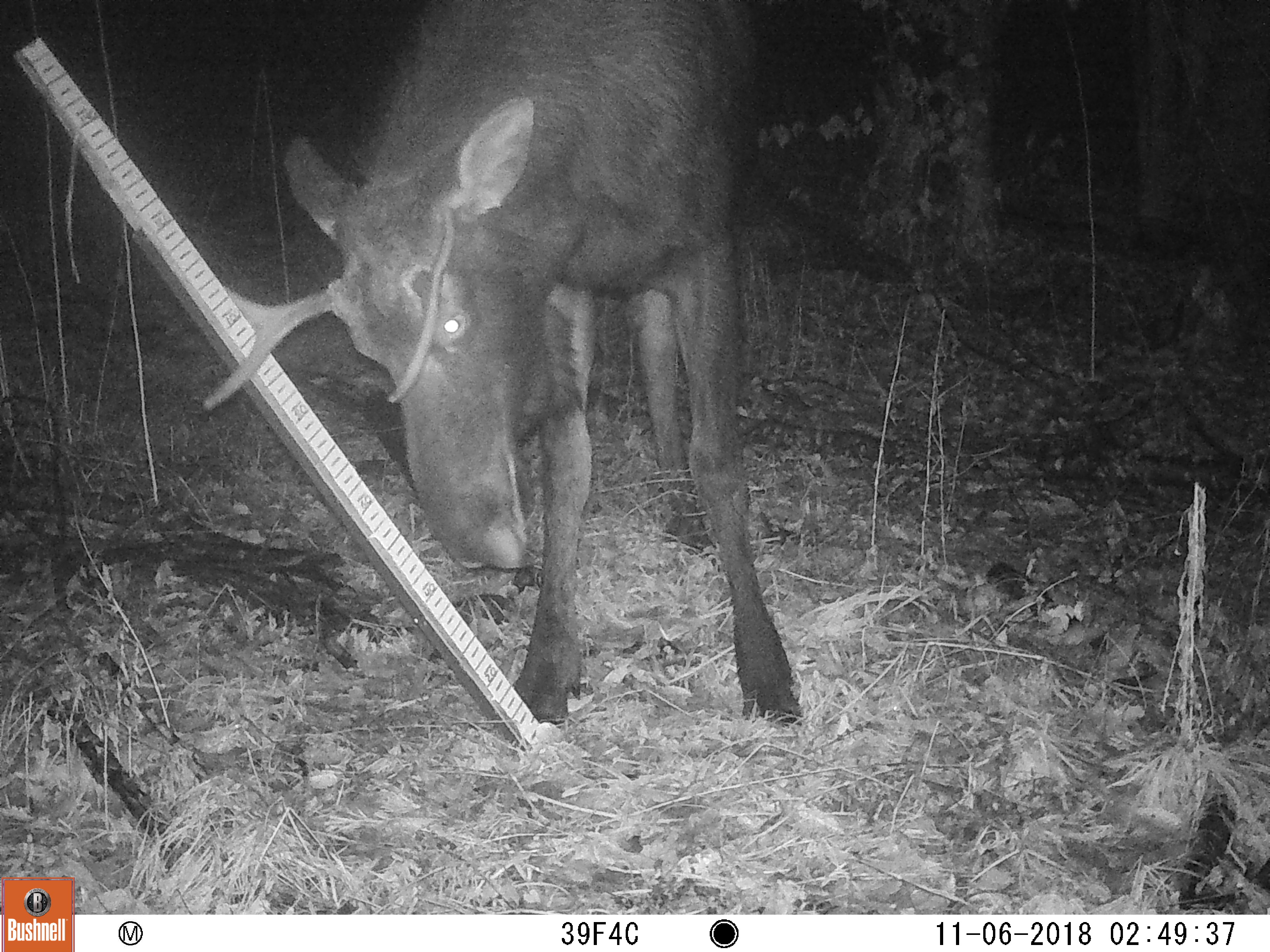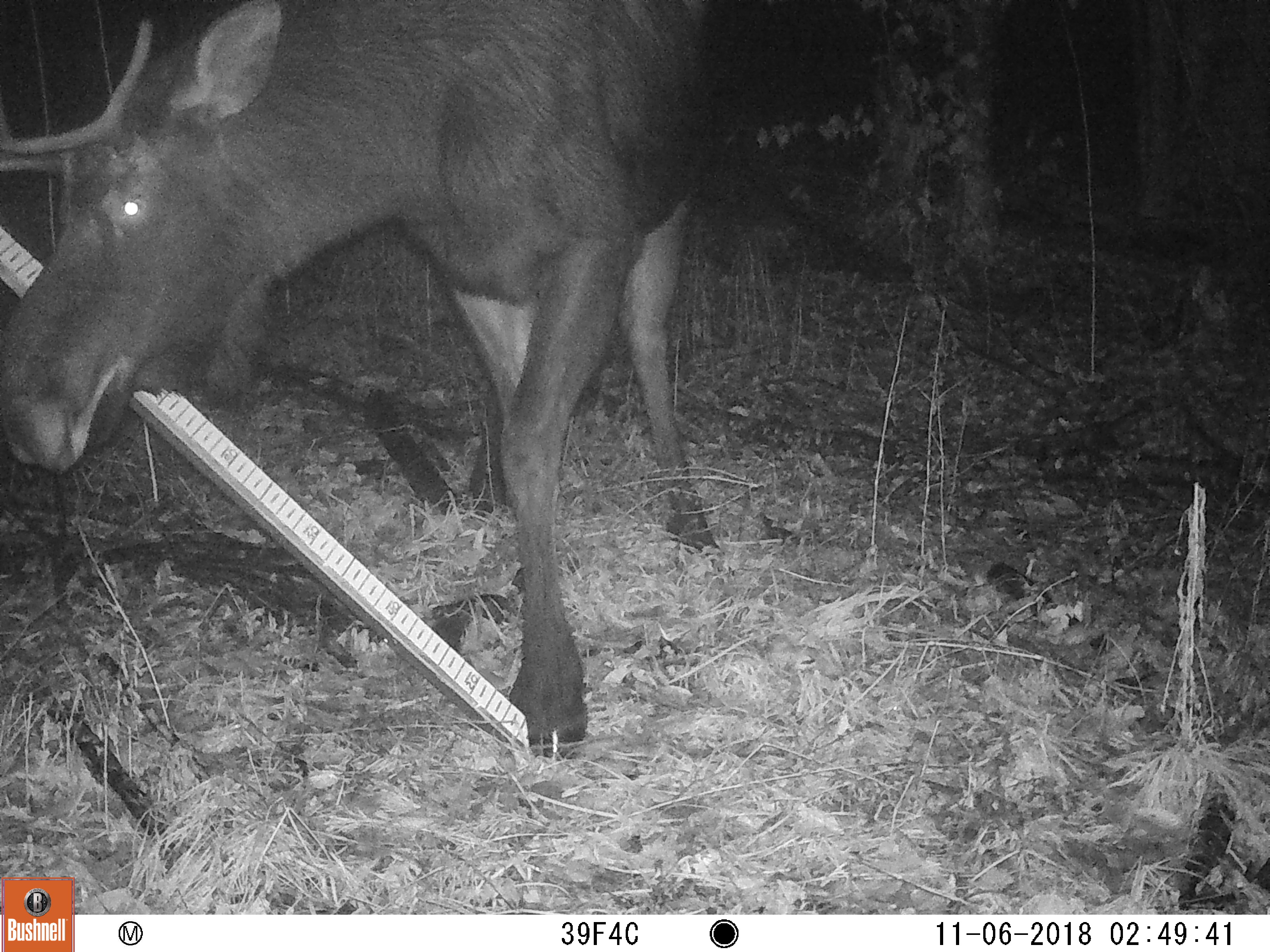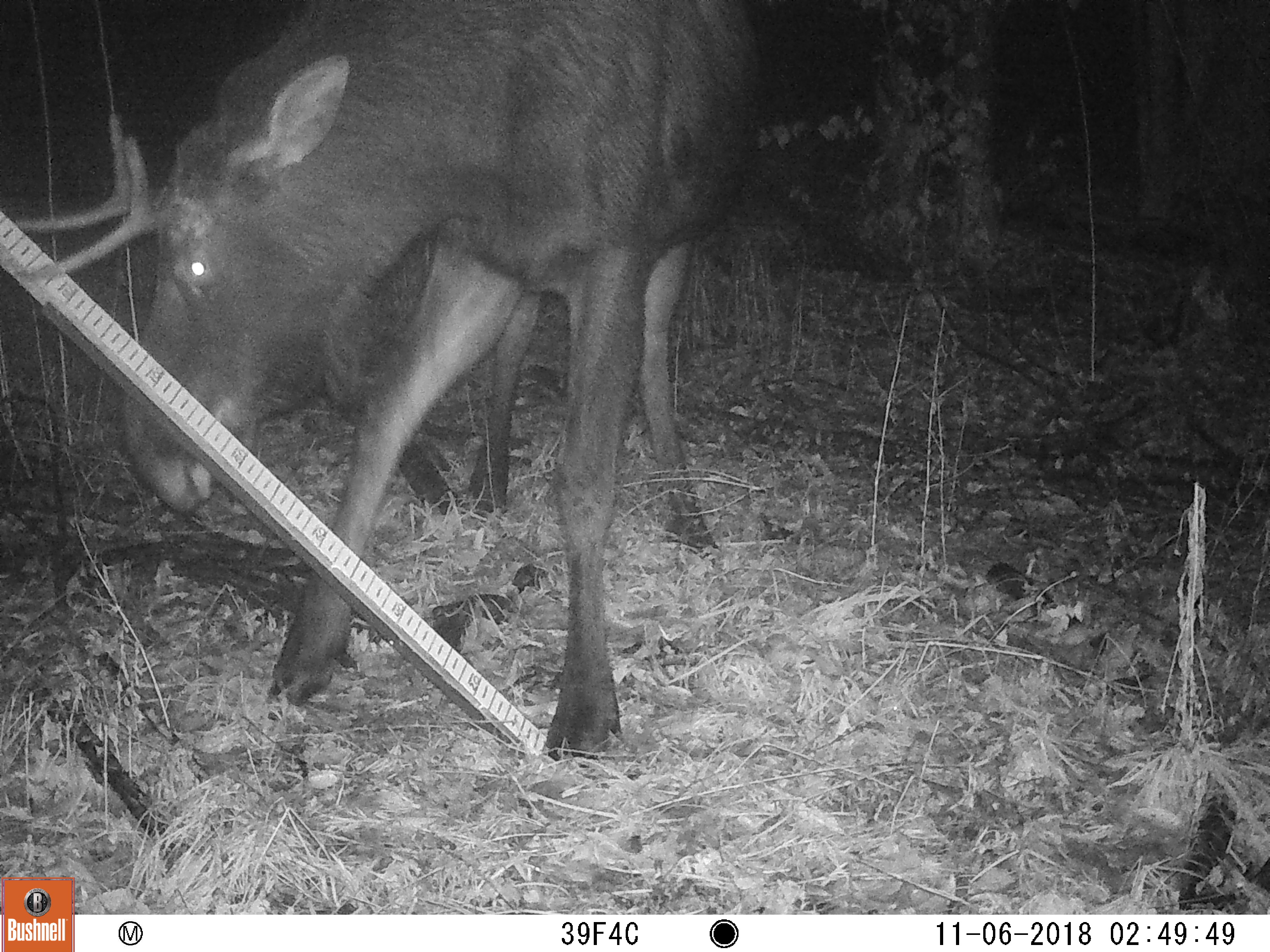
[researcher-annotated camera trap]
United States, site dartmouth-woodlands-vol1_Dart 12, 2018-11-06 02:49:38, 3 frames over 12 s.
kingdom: Animalia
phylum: Chordata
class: Mammalia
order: Artiodactyla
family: Cervidae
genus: Alces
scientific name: Alces alces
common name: moose